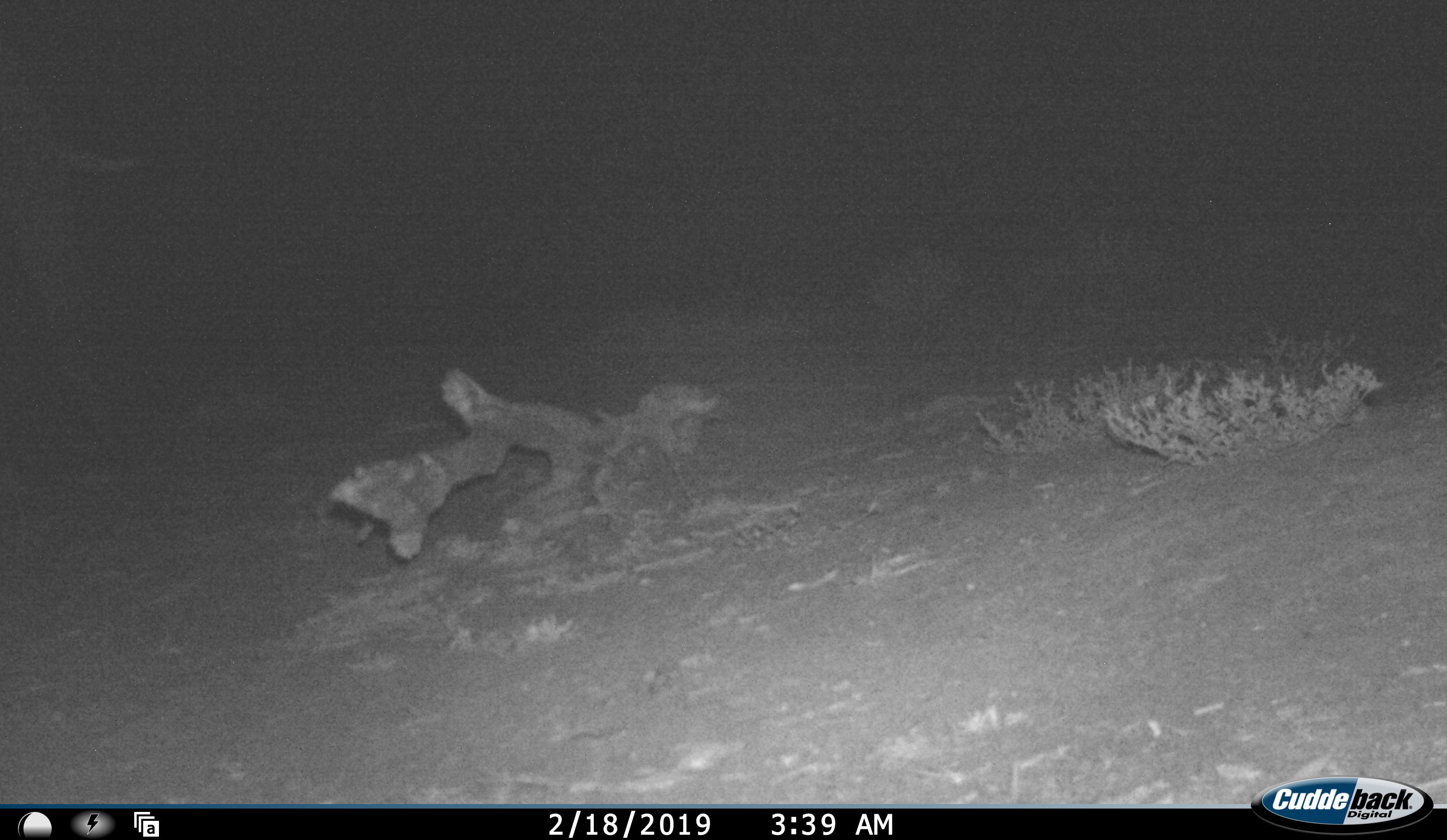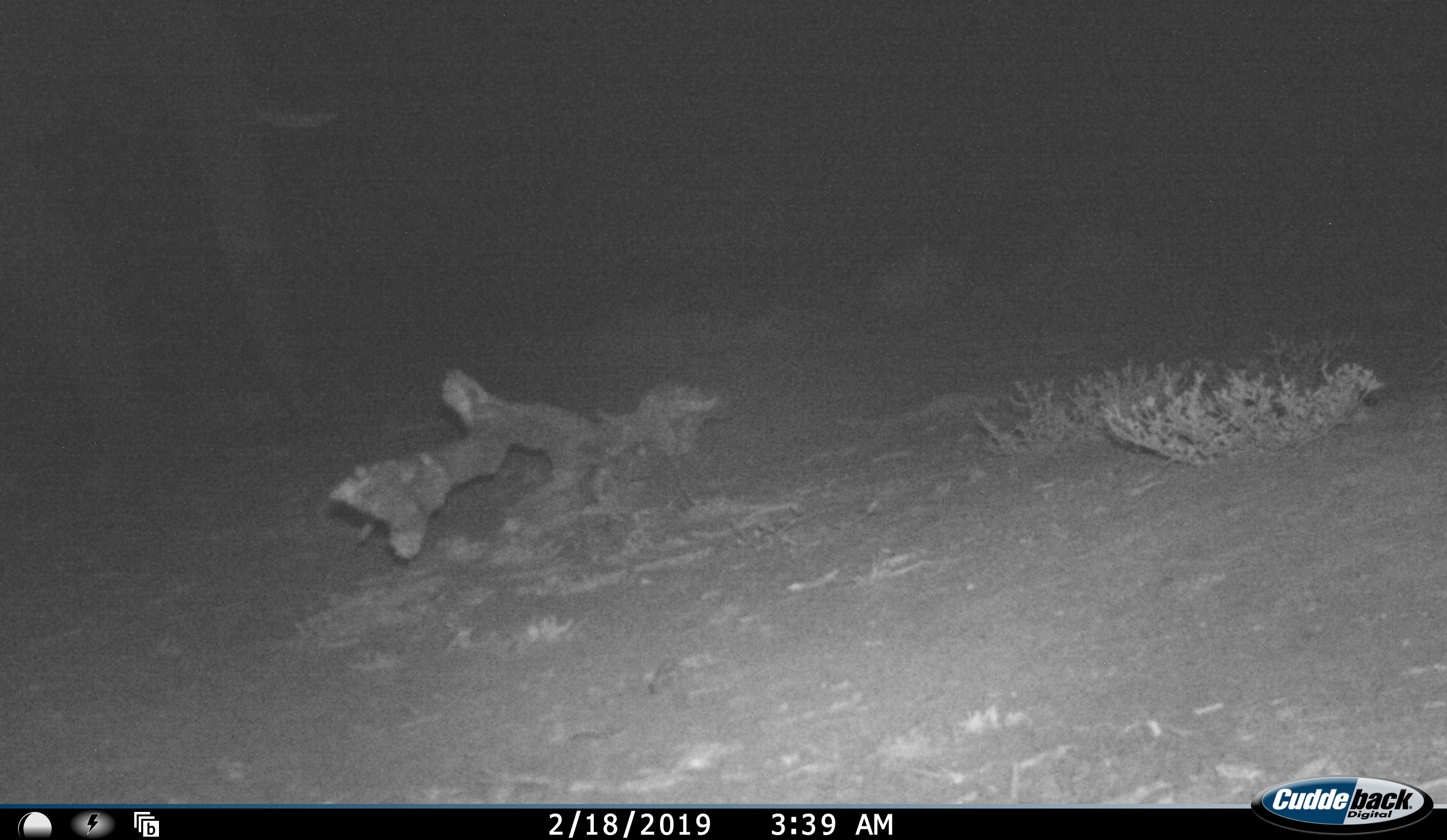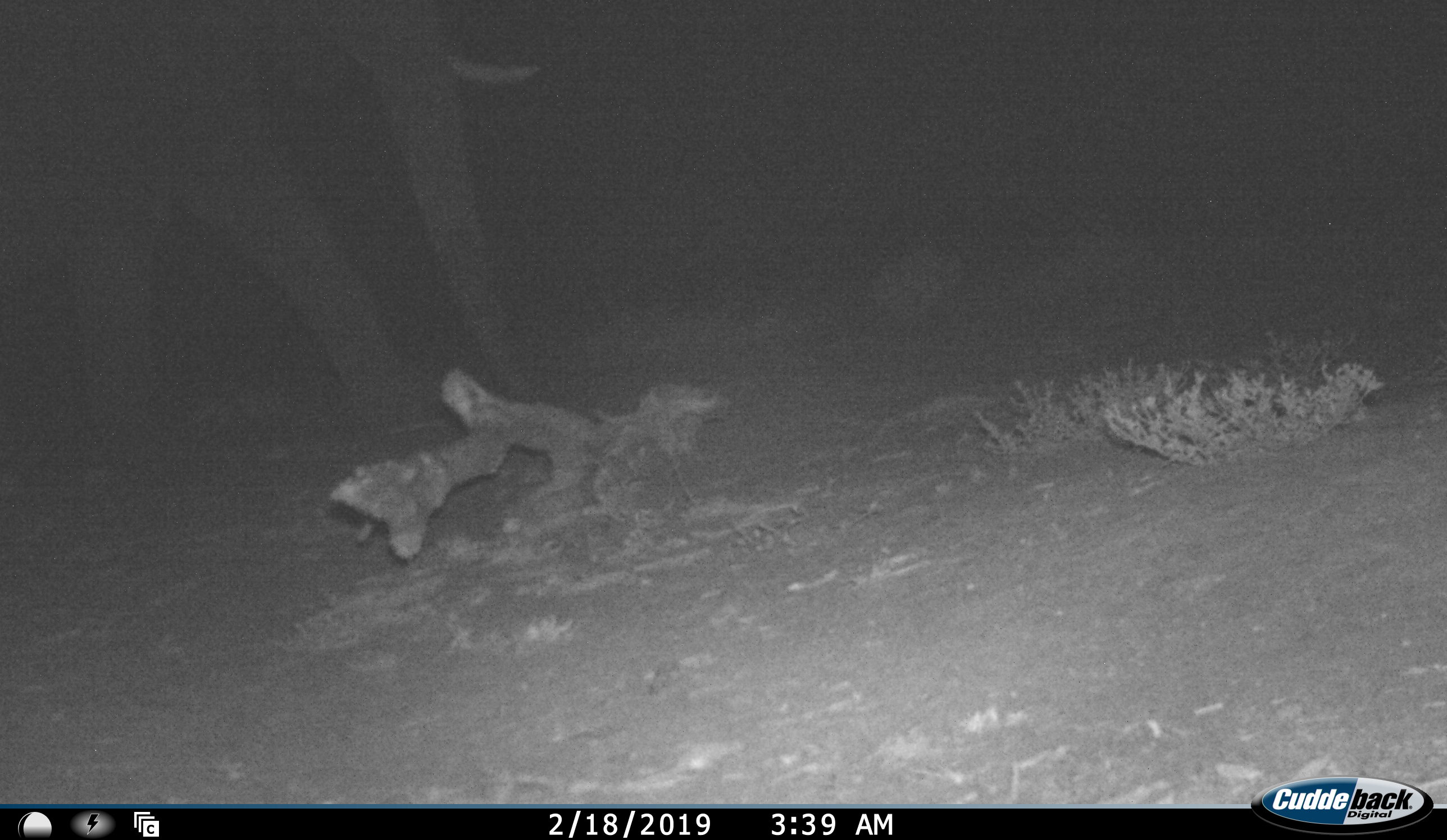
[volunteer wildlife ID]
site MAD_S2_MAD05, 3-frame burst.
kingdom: Animalia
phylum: Chordata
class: Mammalia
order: Proboscidea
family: Elephantidae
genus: Loxodonta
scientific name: Loxodonta africana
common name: african bush elephant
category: elephant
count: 1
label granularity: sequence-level